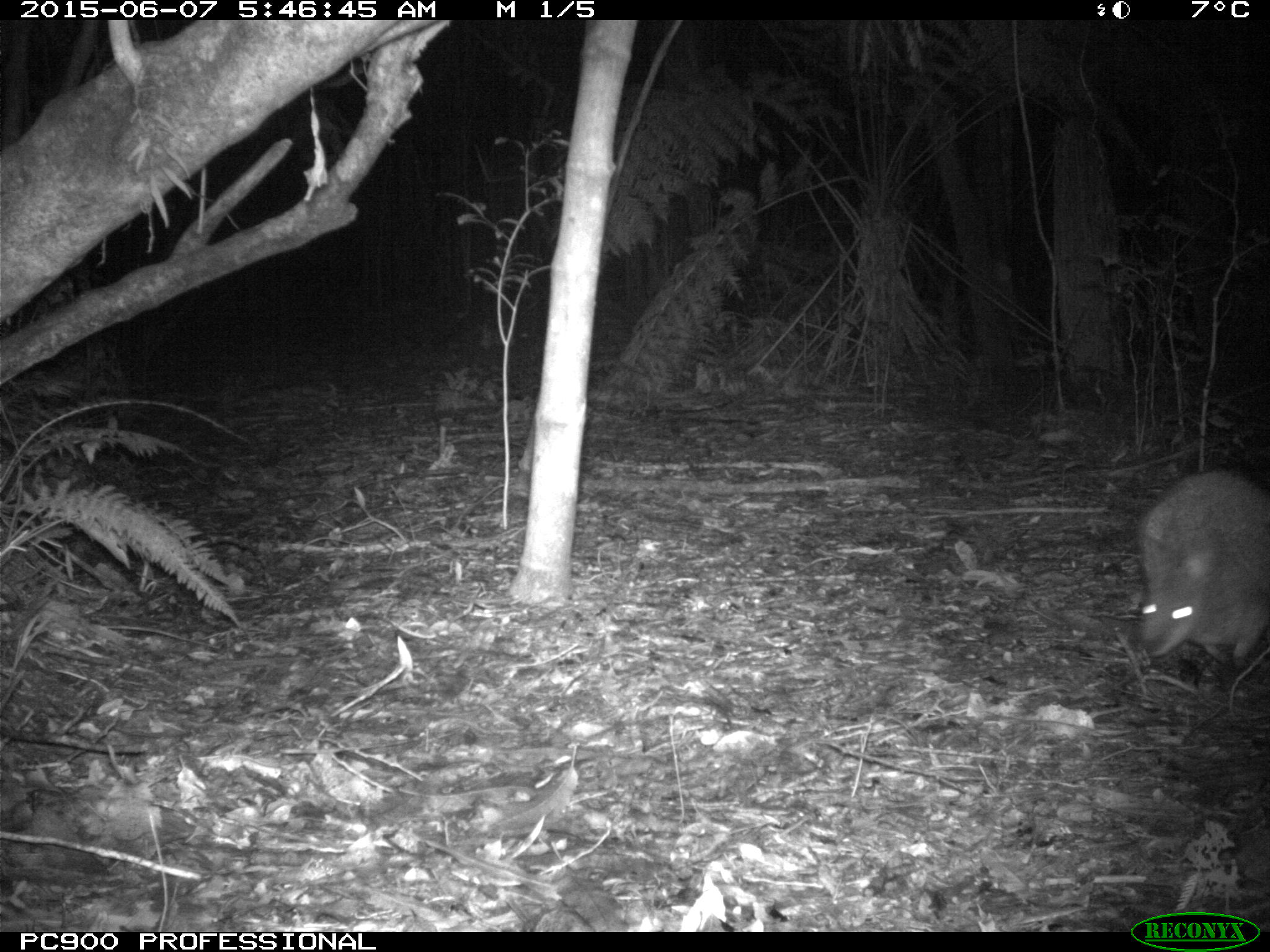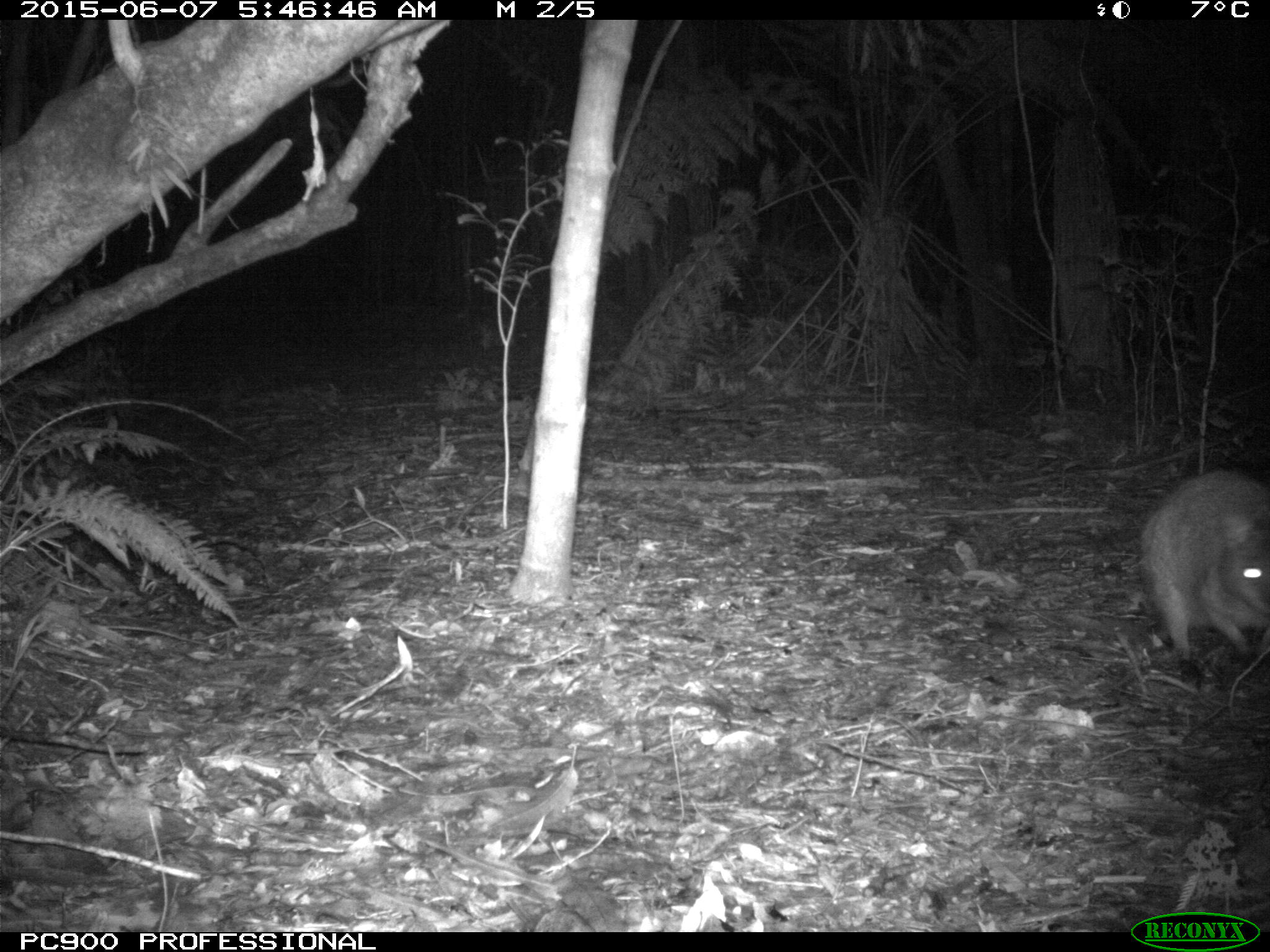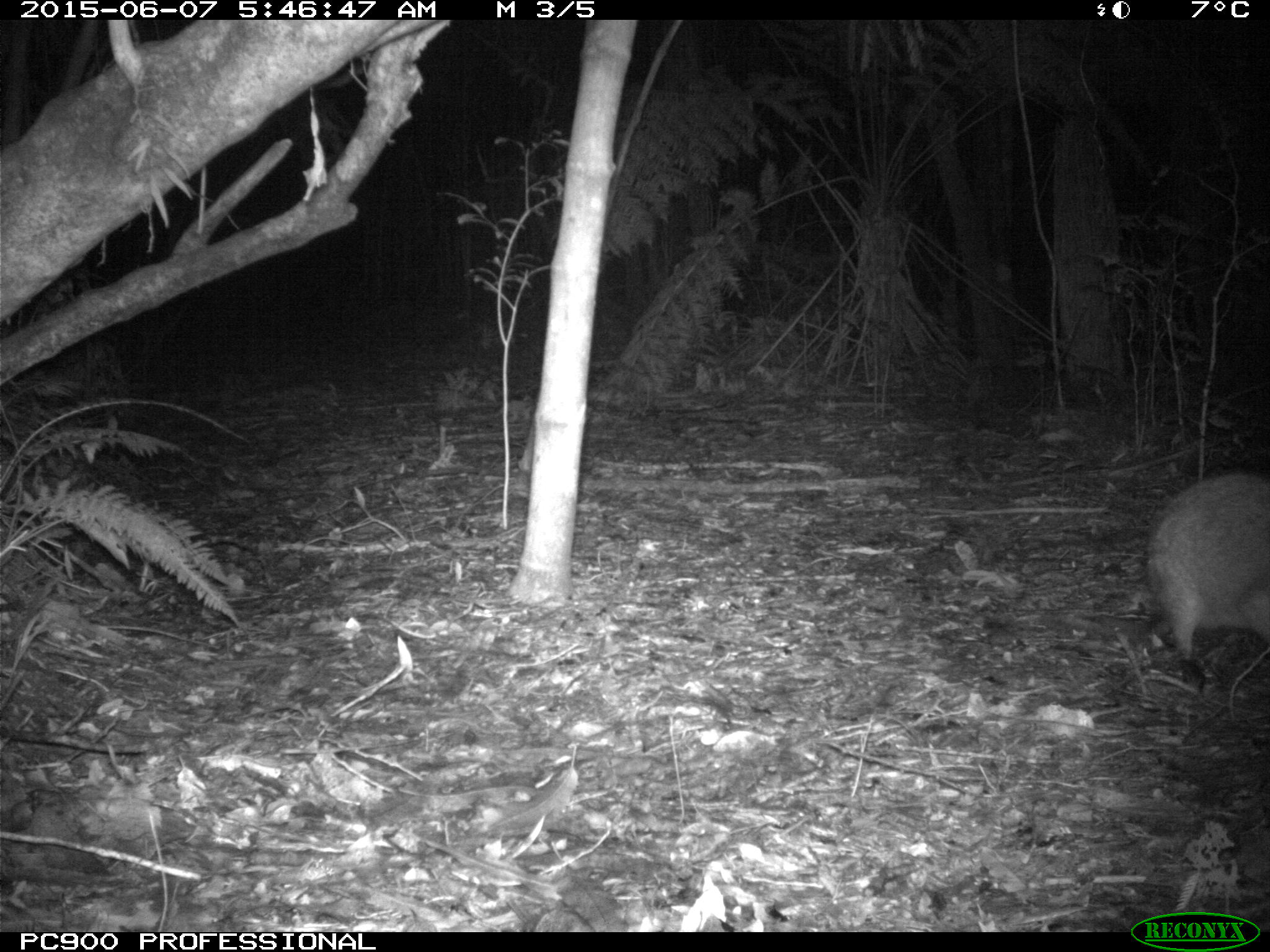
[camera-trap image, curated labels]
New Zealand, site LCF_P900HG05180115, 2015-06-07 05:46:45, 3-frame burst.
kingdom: Animalia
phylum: Chordata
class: Mammalia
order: Diprotodontia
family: Macropodidae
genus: Notamacropus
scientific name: Notamacropus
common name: wallaby